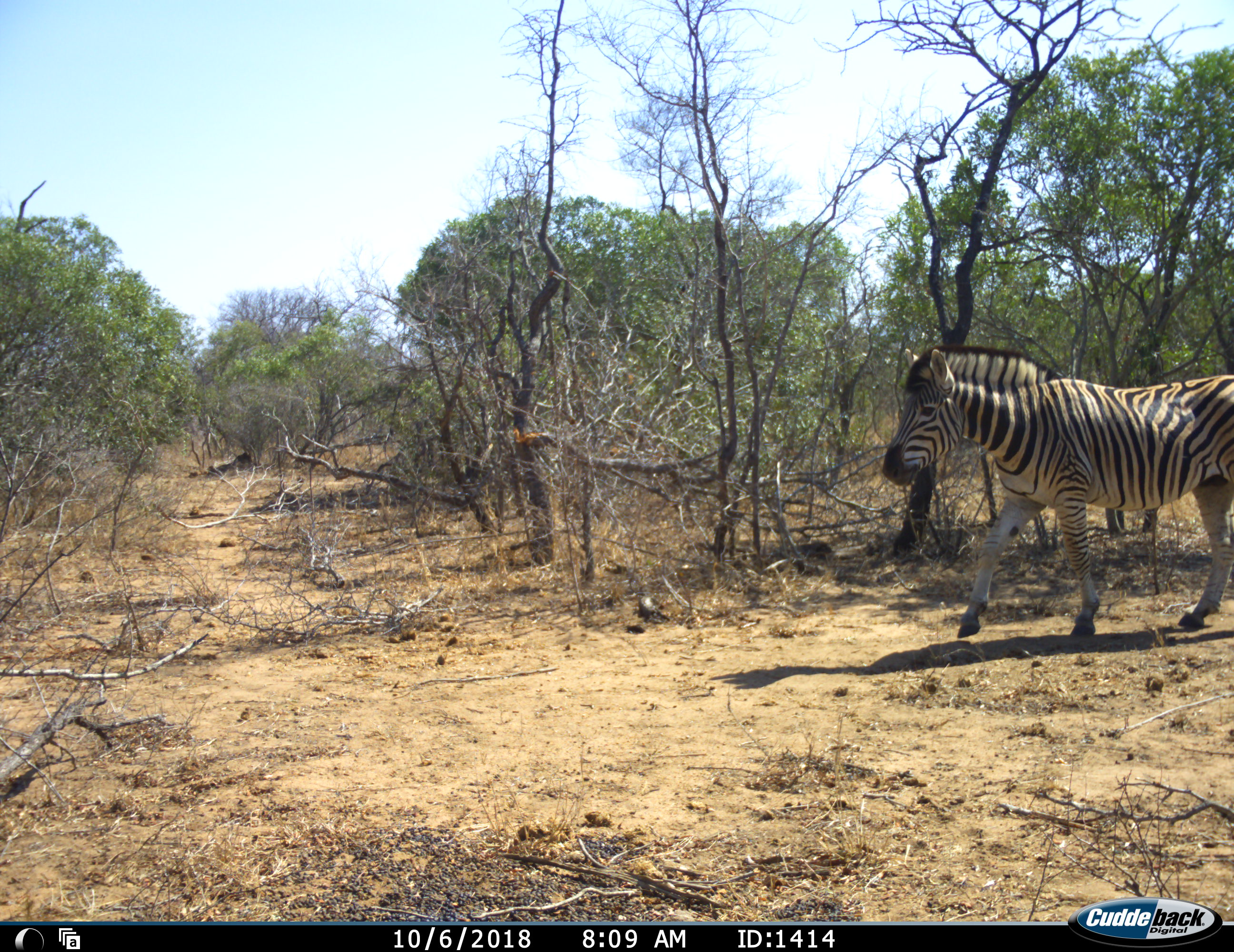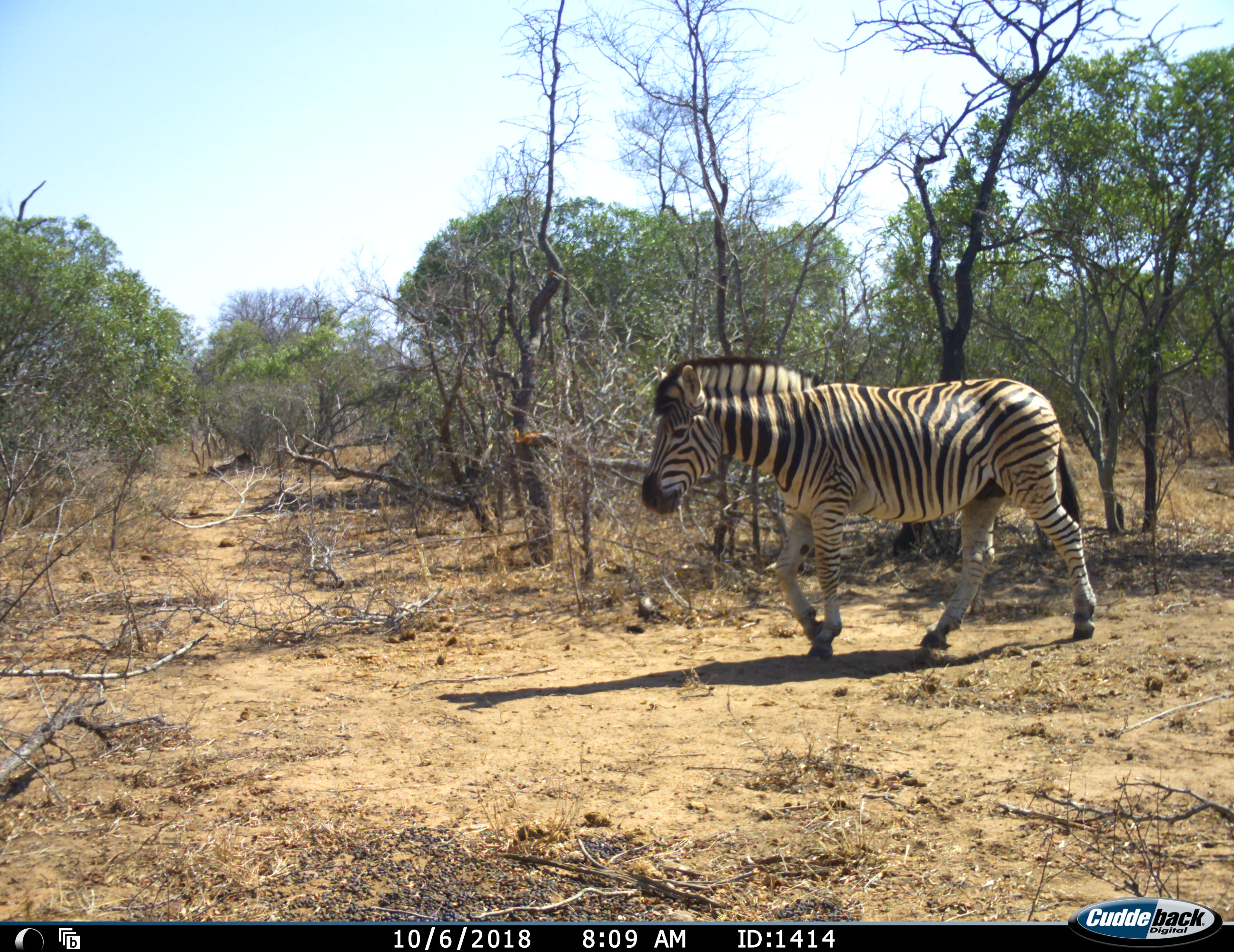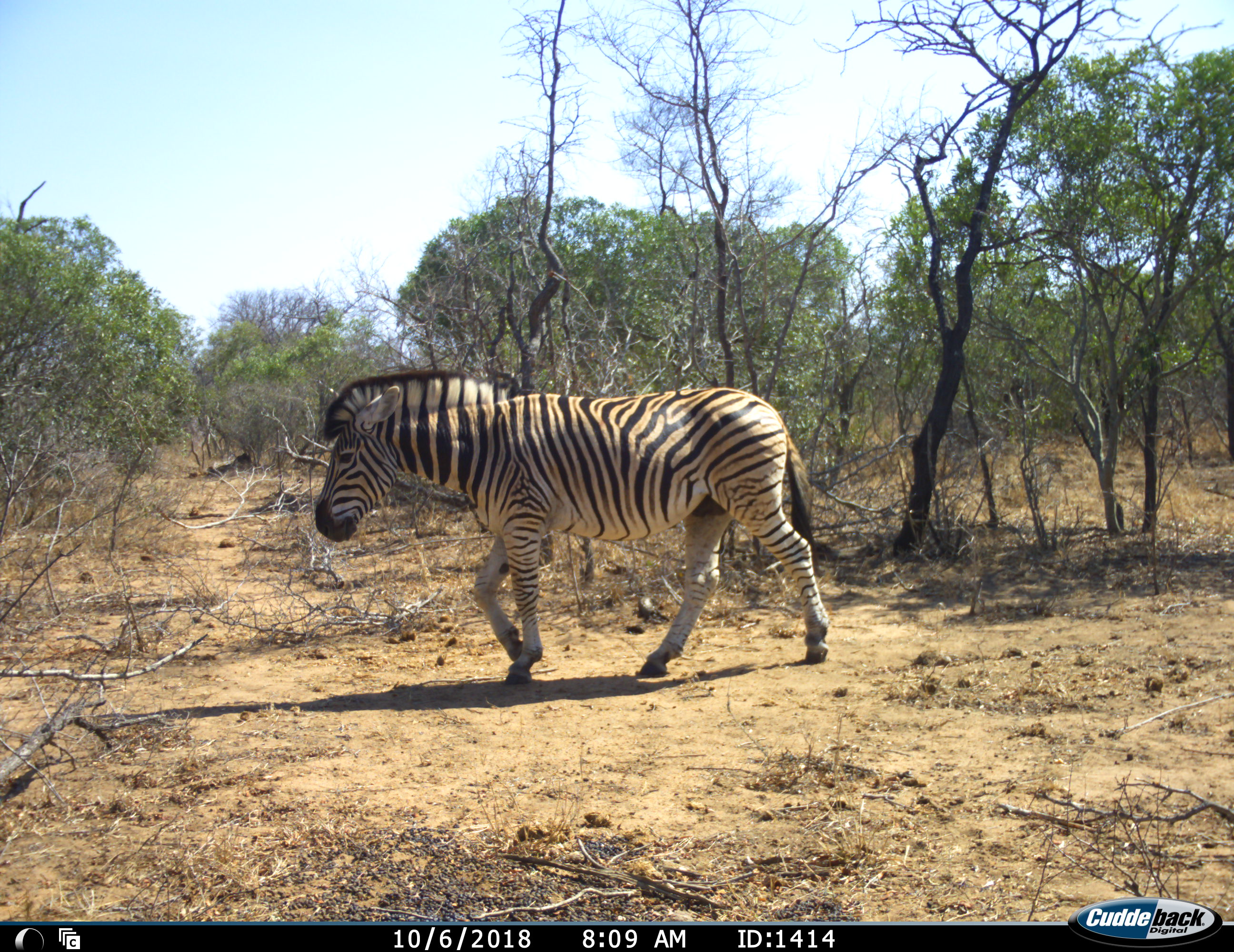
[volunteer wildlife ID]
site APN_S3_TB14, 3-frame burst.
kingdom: Animalia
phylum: Chordata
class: Mammalia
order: Perissodactyla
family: Equidae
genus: Equus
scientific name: Equus quagga burchellii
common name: burchell's zebra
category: zebraburchells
Zebraburchells (burchell's zebra) (Equus quagga burchellii), count 1. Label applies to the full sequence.